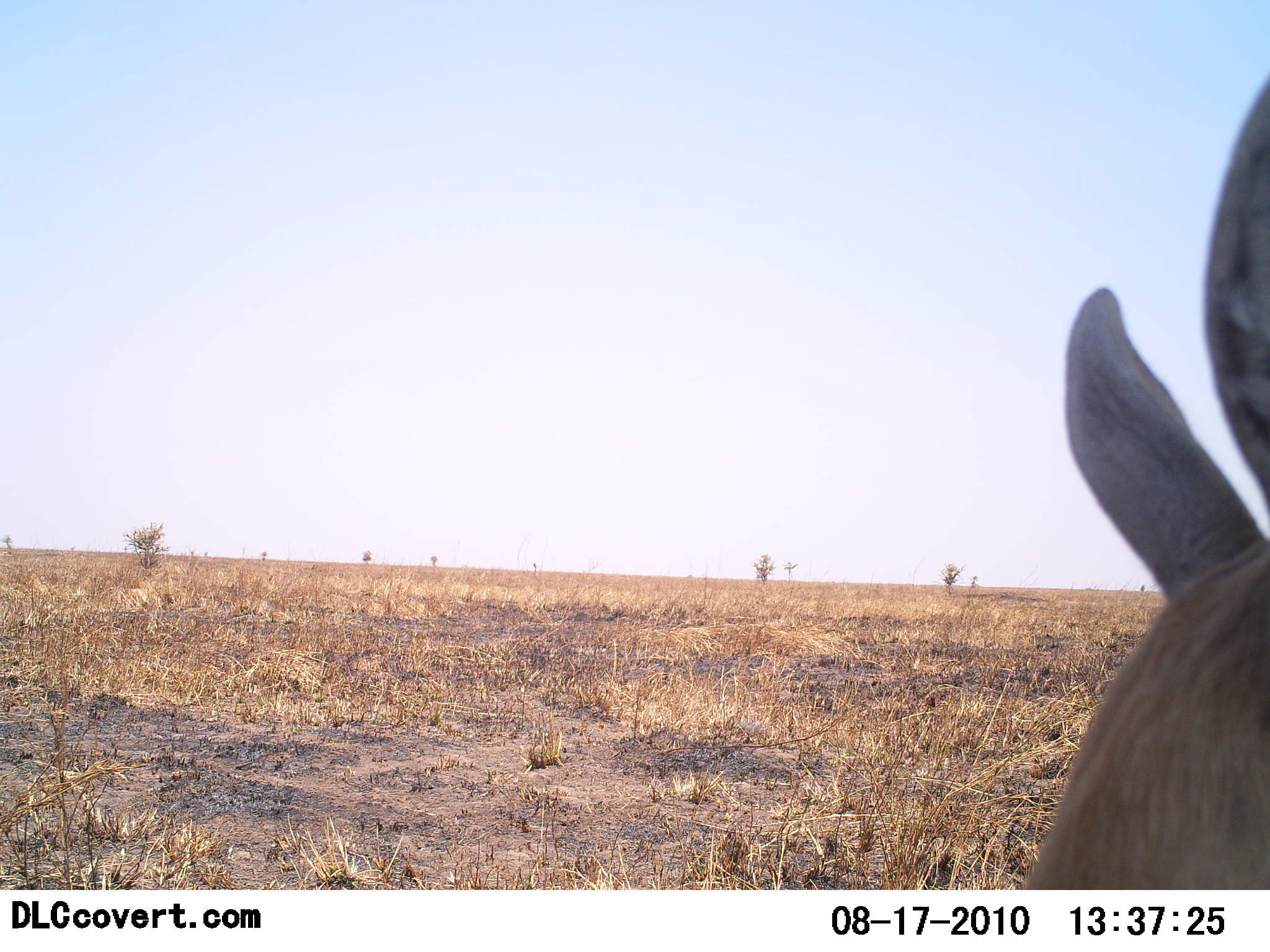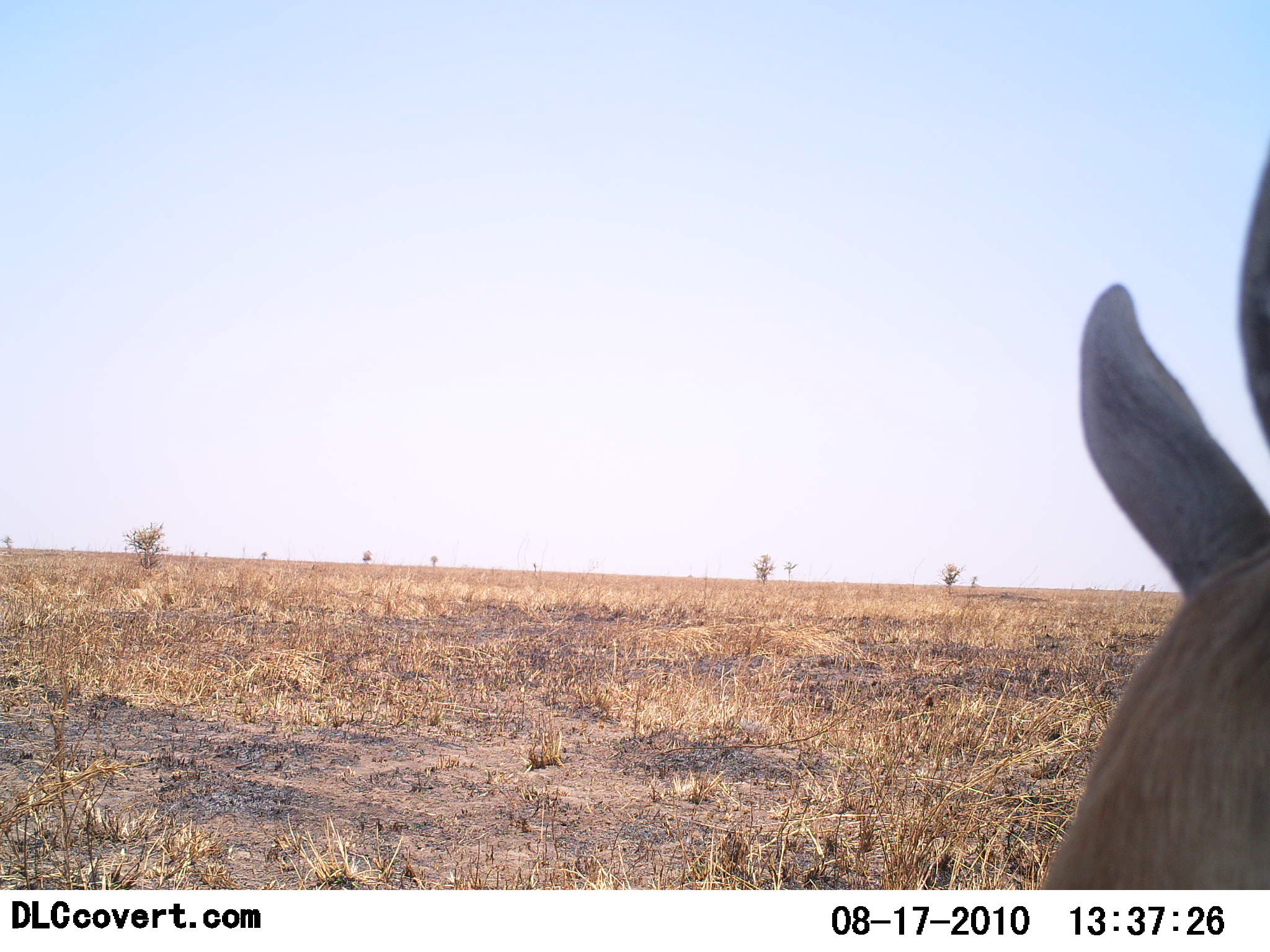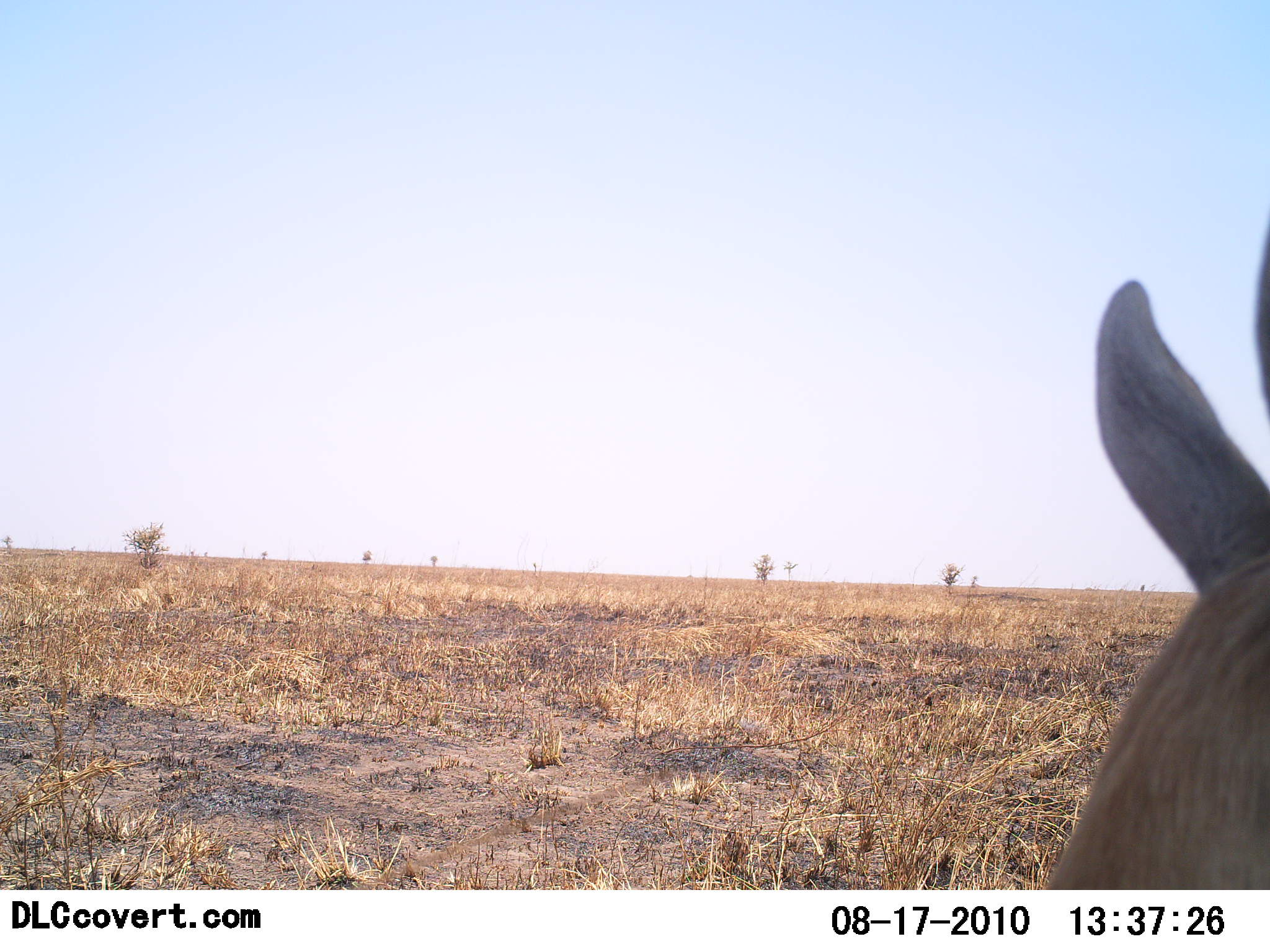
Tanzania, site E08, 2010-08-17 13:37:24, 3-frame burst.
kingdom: Animalia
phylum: Chordata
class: Mammalia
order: Artiodactyla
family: Bovidae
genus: Eudorcas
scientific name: Eudorcas thomsonii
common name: thomson's gazelle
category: gazellethomsons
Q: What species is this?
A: Gazellethomsons (thomson's gazelle) (Eudorcas thomsonii).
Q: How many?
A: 1.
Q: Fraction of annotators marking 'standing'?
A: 67%.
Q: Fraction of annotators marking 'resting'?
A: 33%.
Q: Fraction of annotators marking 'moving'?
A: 0%.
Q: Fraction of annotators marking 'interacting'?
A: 0%.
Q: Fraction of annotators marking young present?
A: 0%.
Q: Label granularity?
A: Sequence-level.